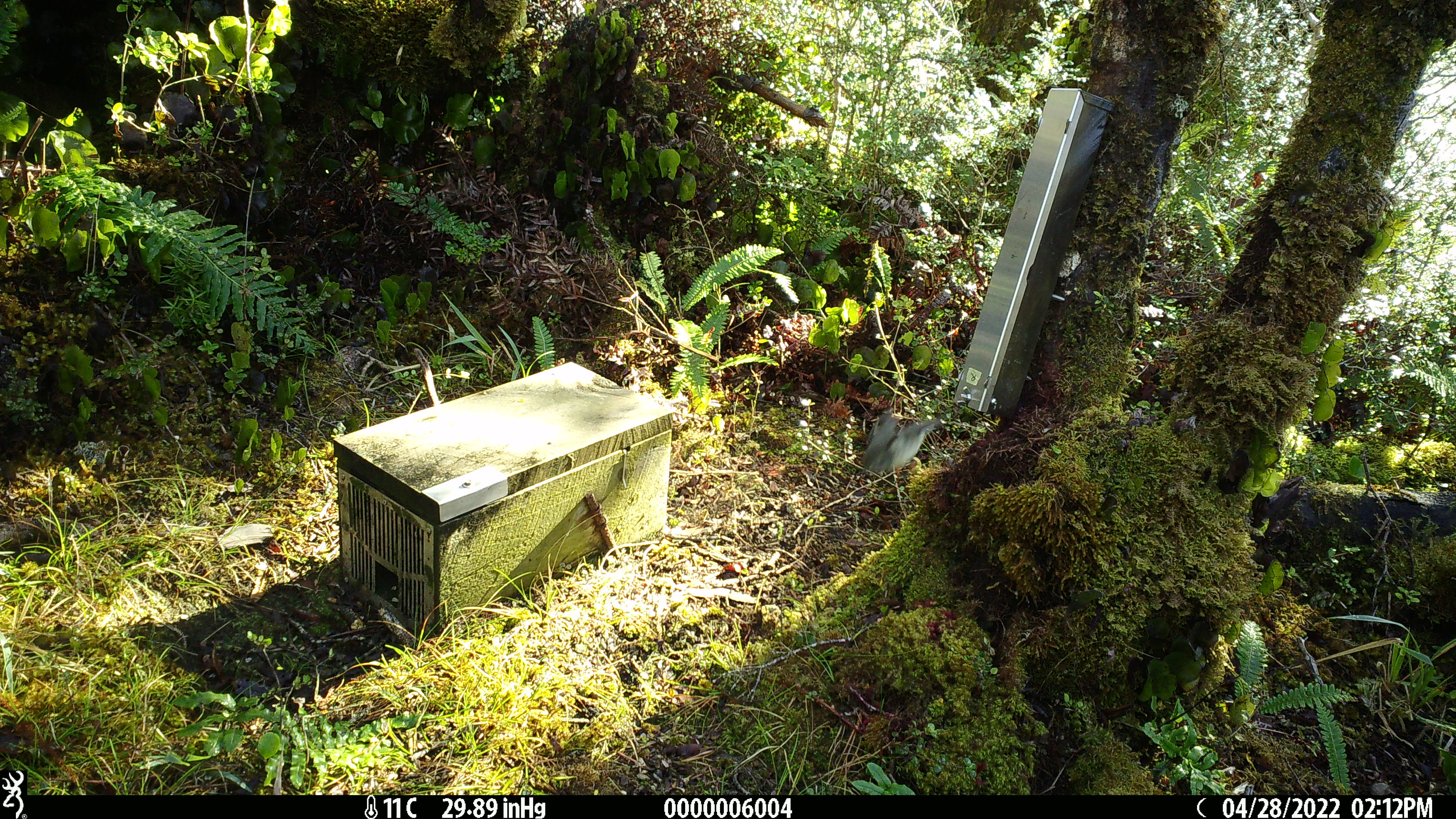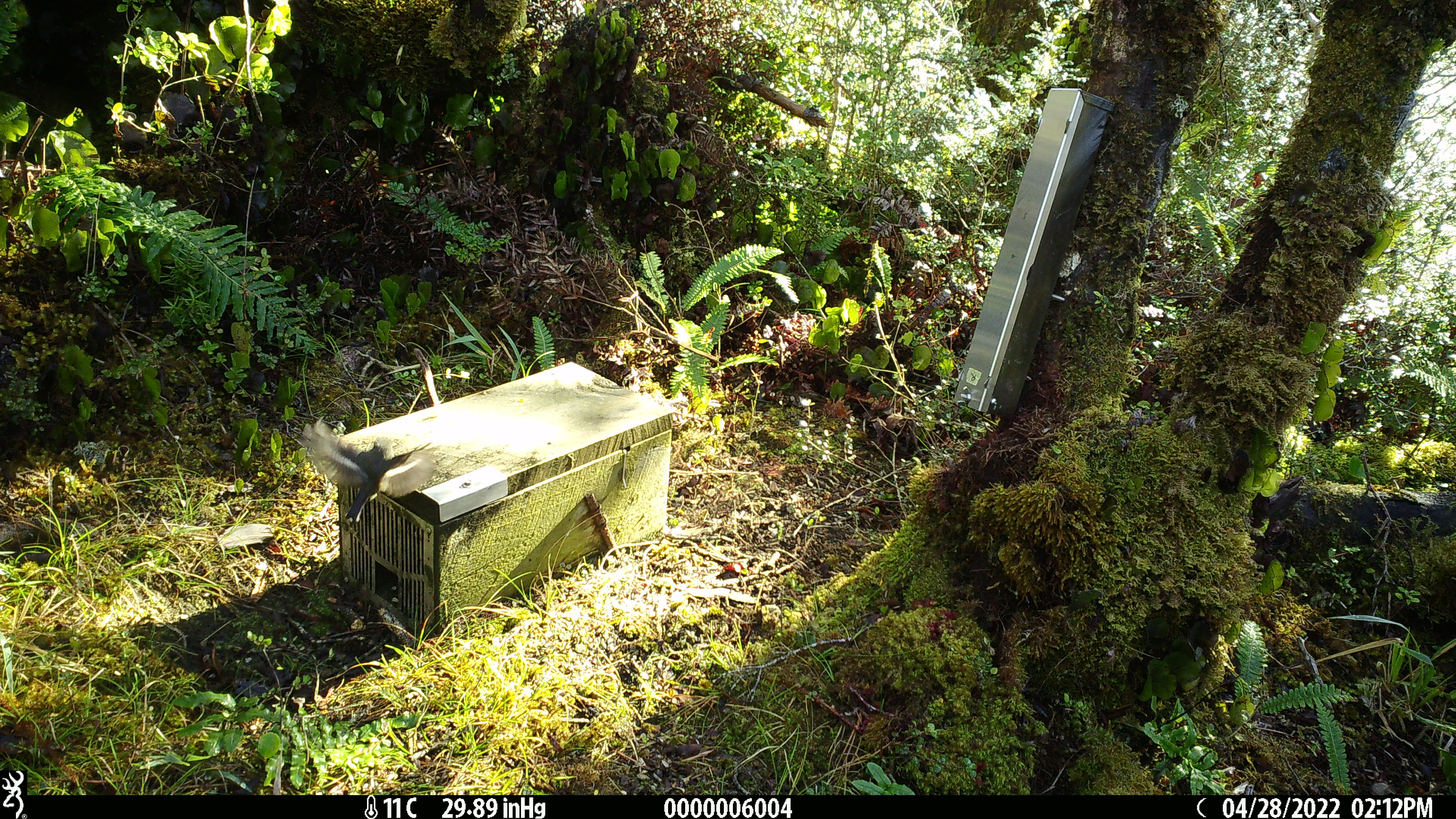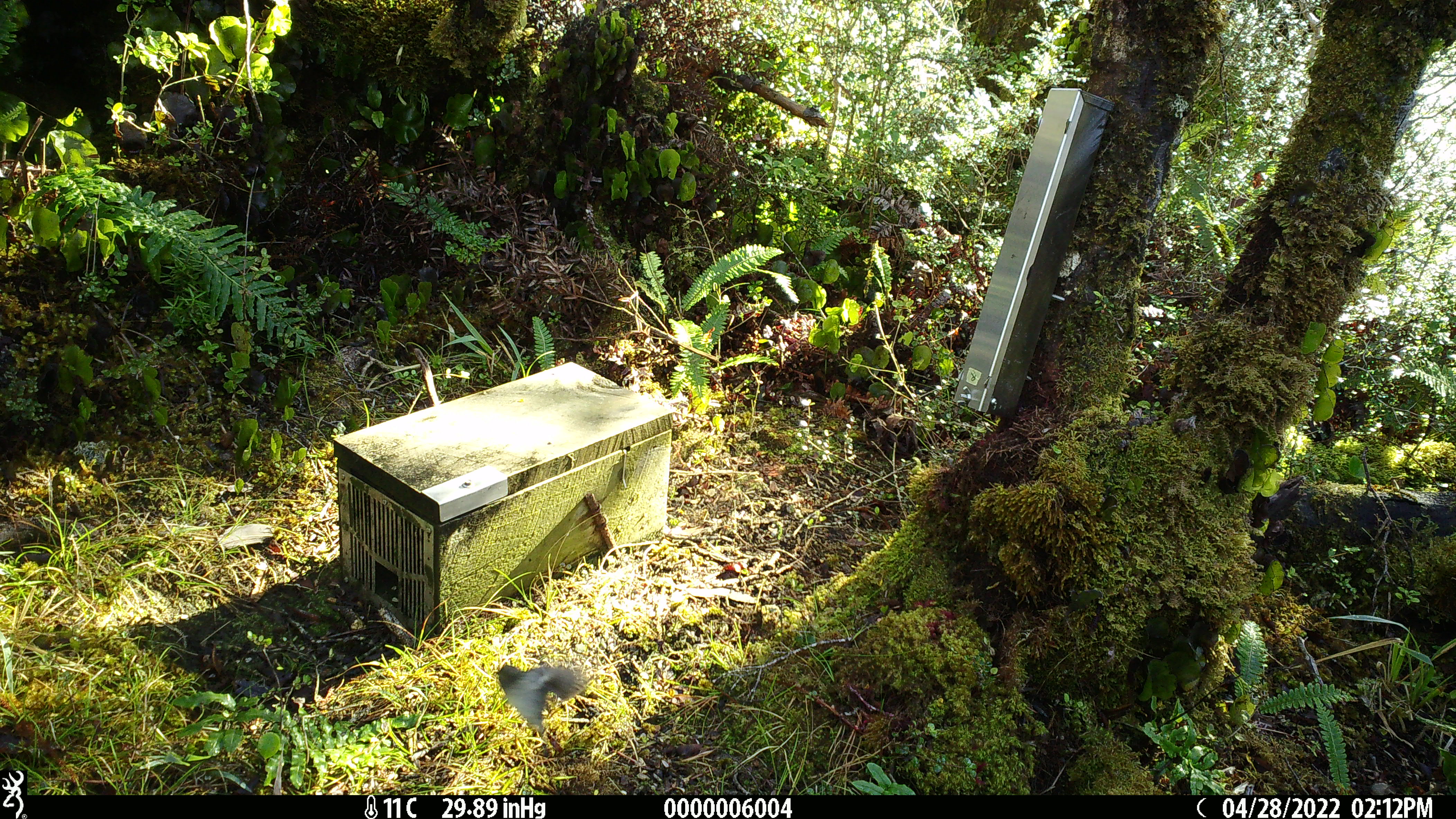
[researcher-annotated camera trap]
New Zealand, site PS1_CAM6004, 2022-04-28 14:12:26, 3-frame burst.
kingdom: Animalia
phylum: Chordata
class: Aves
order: Passeriformes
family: Petroicidae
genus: Petroica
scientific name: Petroica macrocephala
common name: tomtit